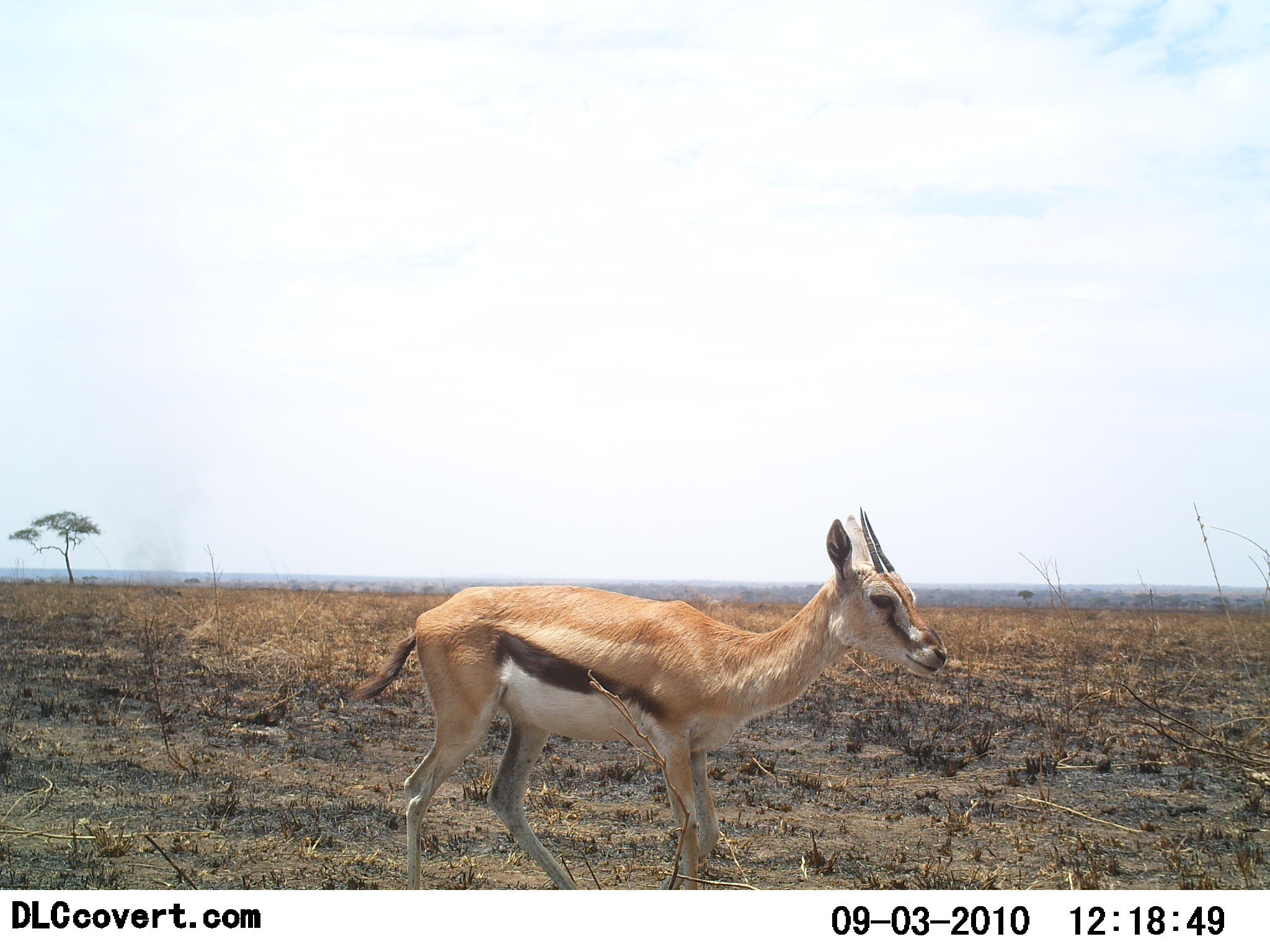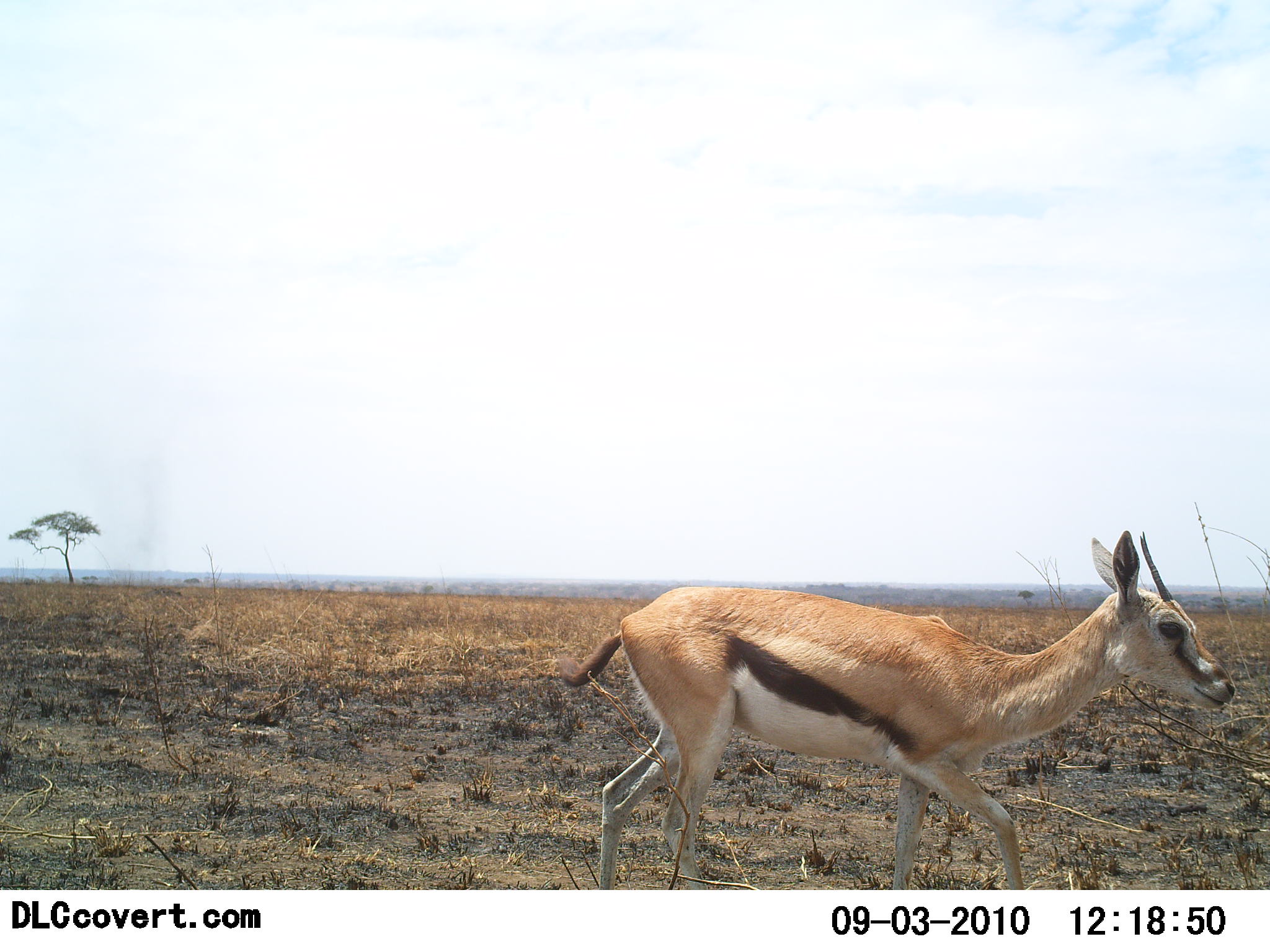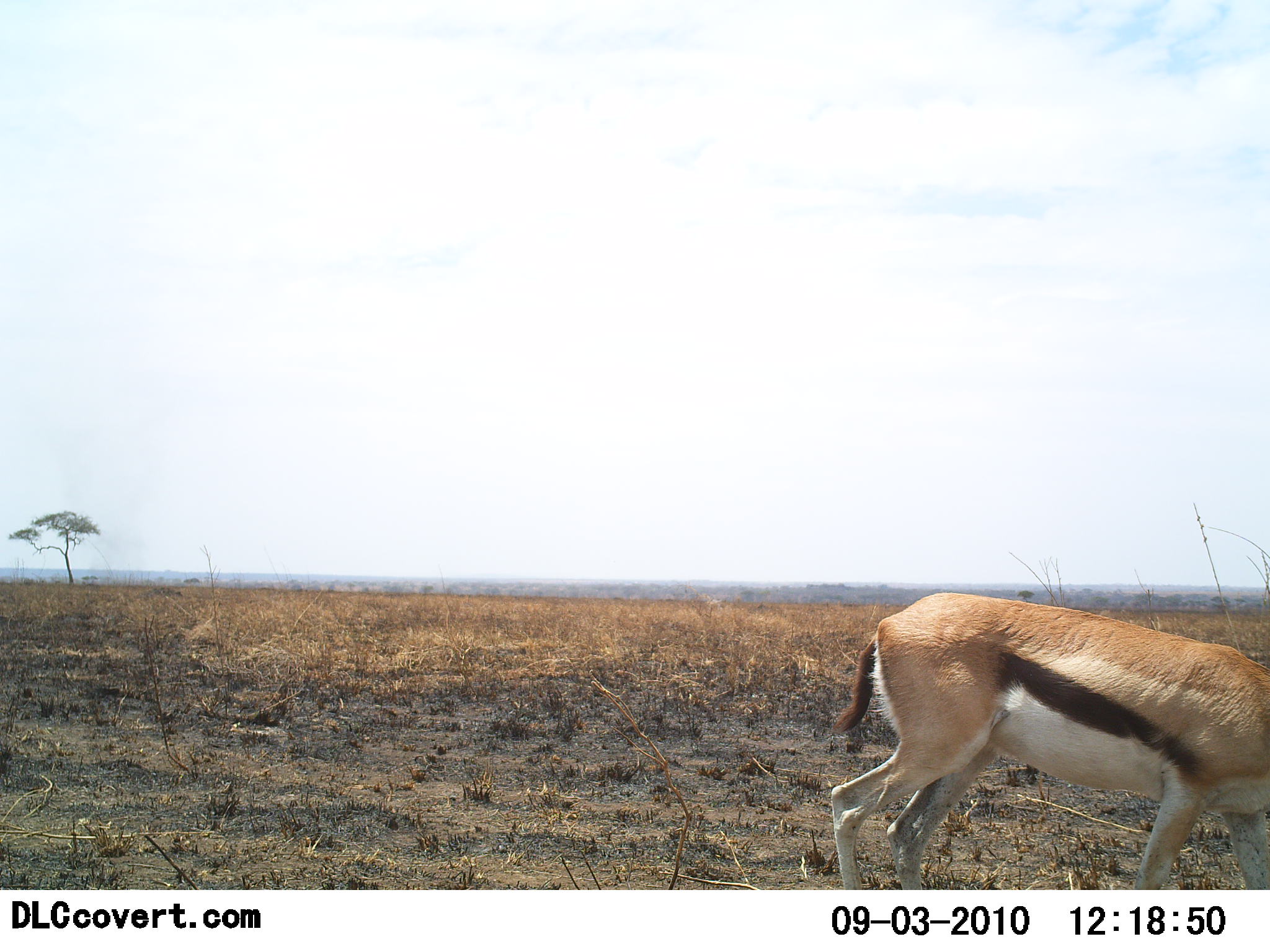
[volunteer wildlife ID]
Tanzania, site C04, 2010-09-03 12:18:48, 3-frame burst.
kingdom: Animalia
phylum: Chordata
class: Mammalia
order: Artiodactyla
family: Bovidae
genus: Eudorcas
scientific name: Eudorcas thomsonii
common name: thomson's gazelle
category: gazellethomsons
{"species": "gazellethomsons (thomson's gazelle) (Eudorcas thomsonii)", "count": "1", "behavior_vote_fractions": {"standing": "20%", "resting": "0%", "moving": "93%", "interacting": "0%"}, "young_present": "7%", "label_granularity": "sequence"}